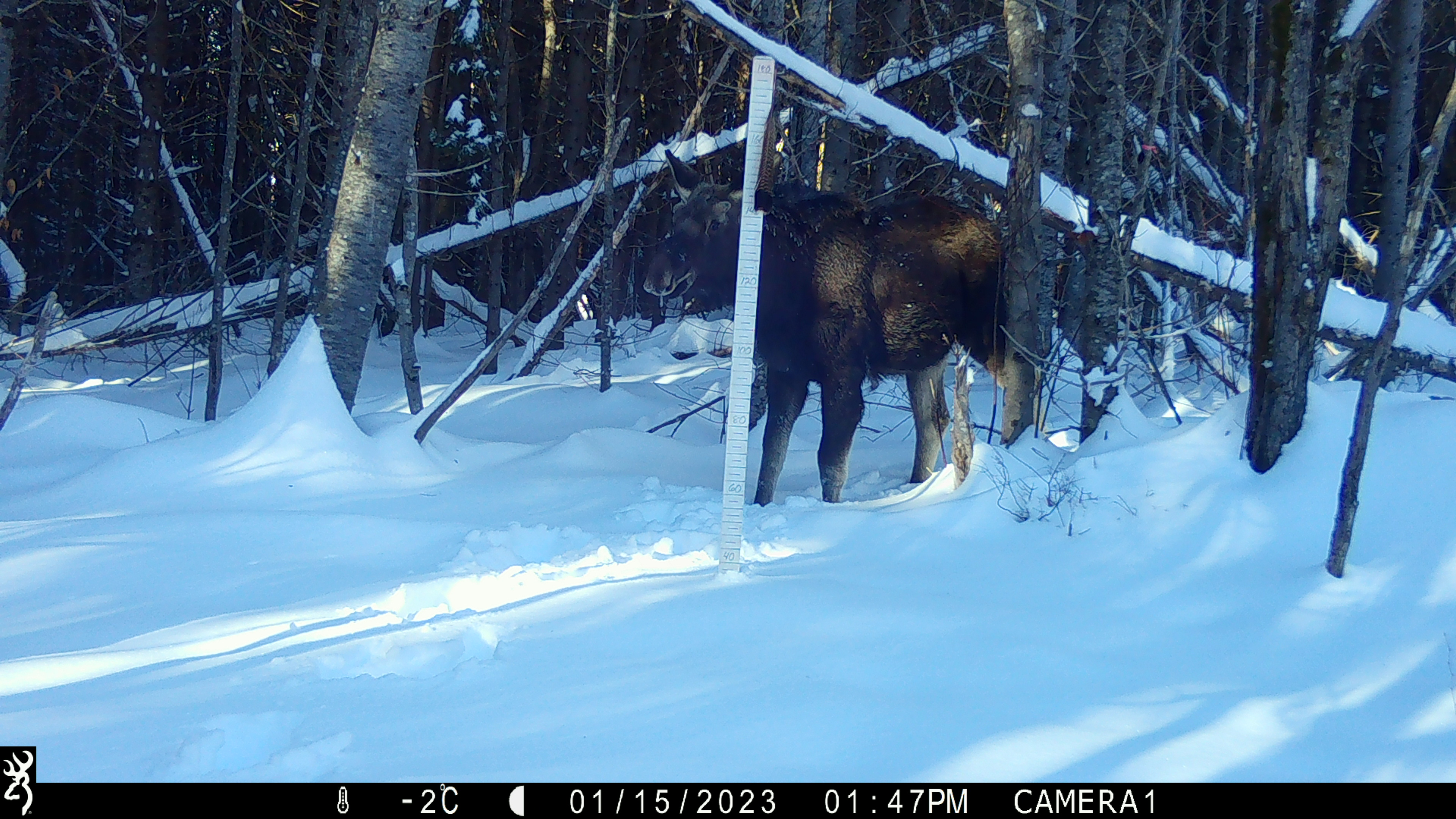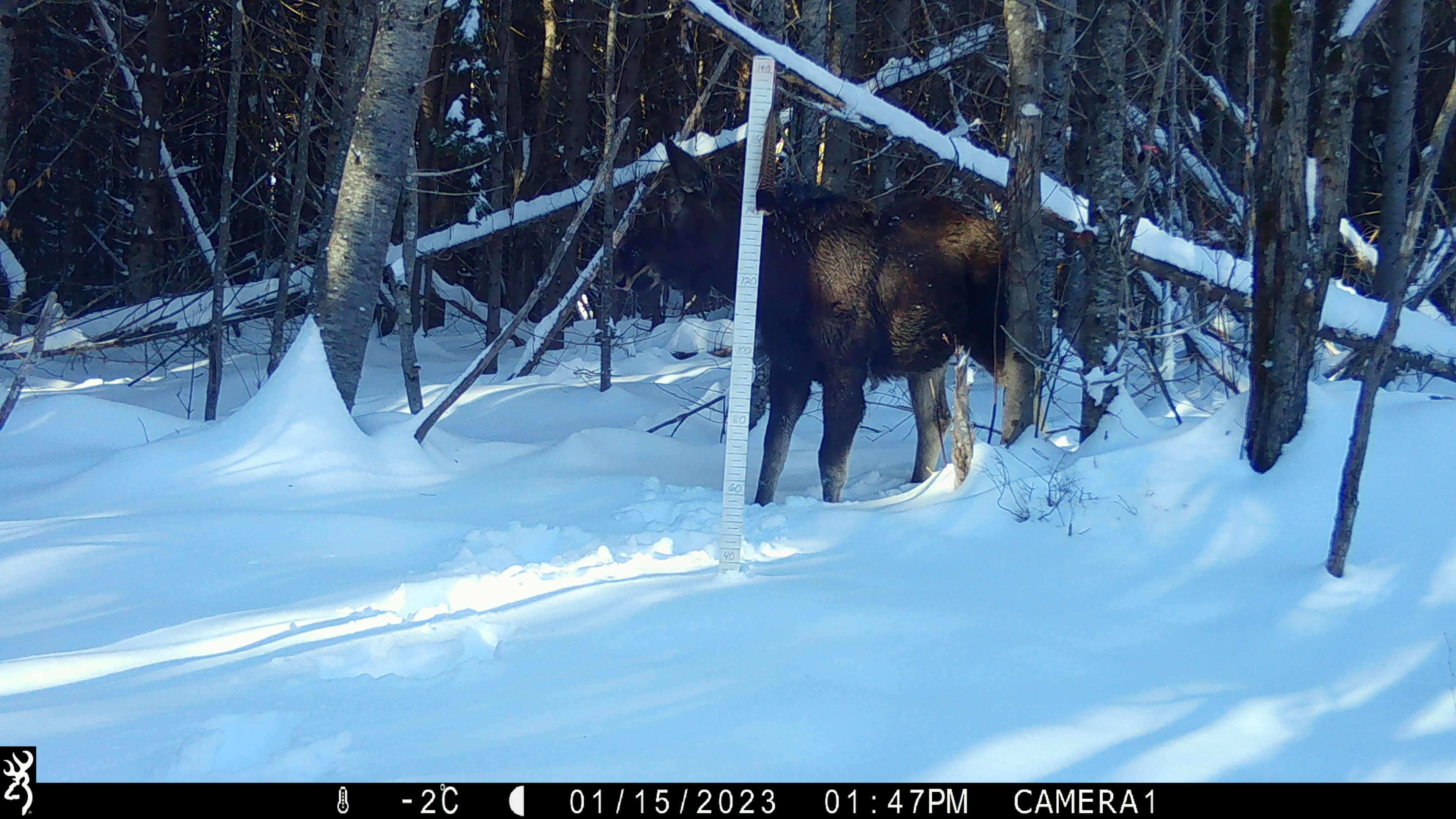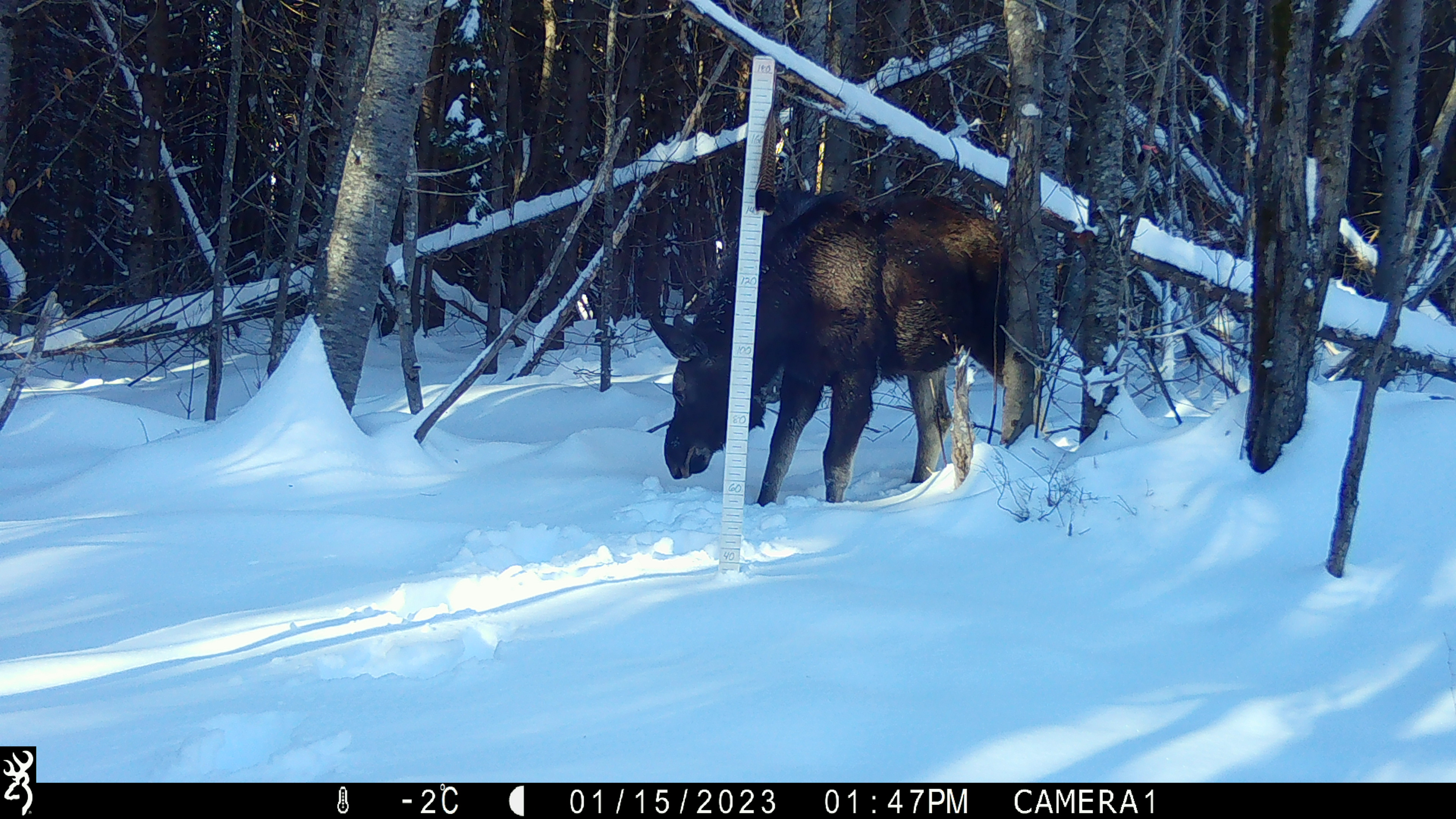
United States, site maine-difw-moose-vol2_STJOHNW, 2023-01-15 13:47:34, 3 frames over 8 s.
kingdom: Animalia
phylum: Chordata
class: Mammalia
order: Artiodactyla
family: Cervidae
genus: Alces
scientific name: Alces alces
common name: moose